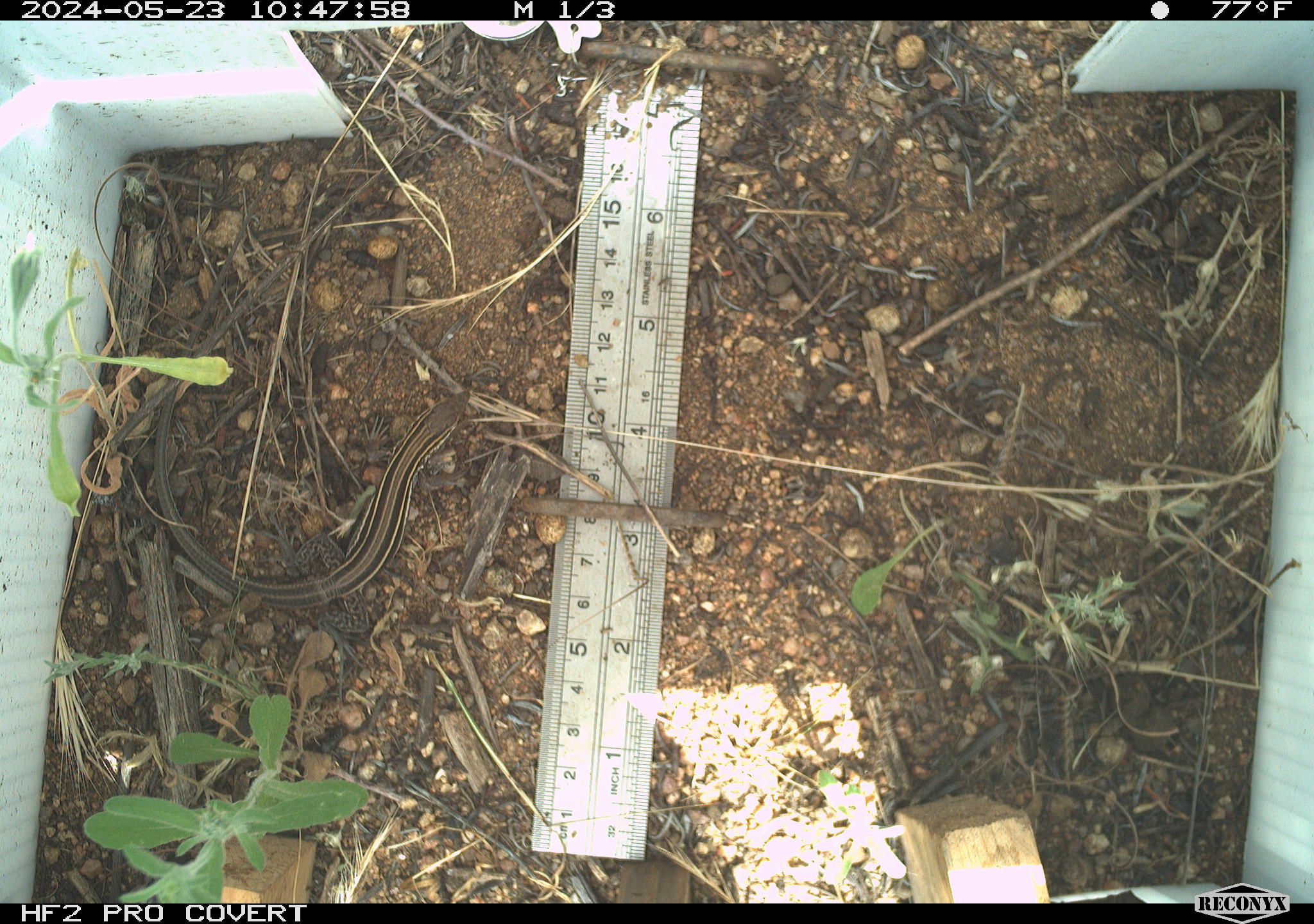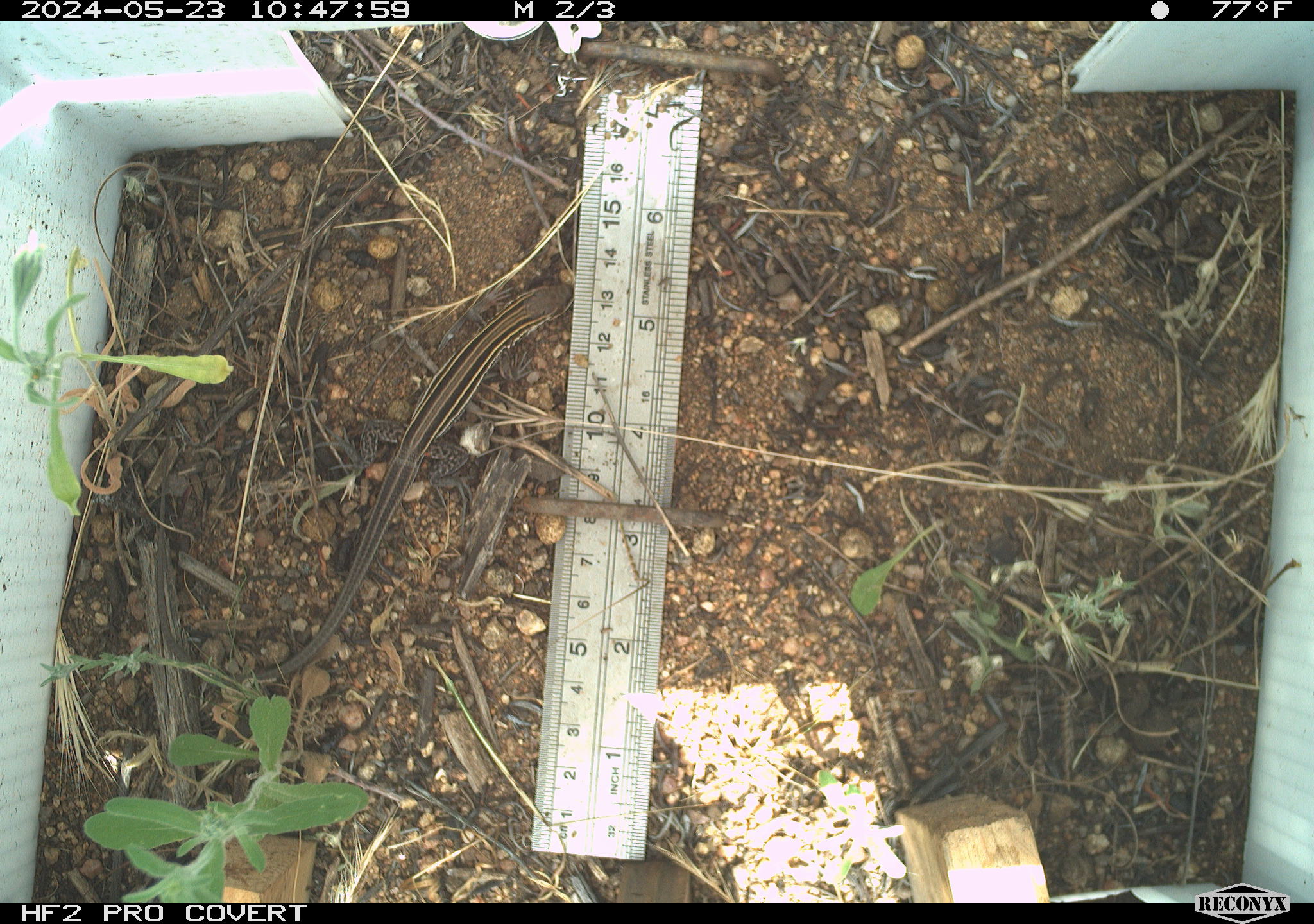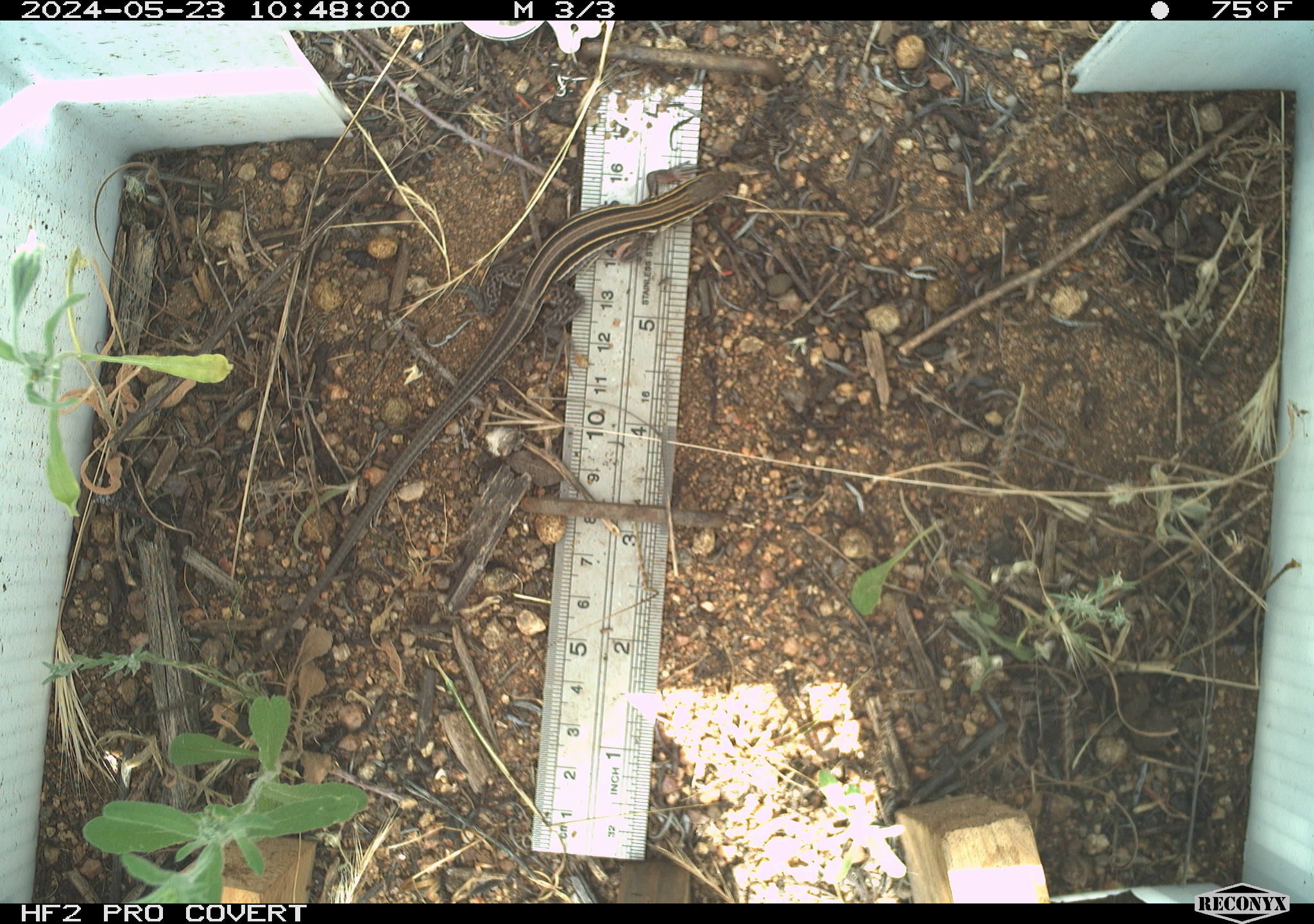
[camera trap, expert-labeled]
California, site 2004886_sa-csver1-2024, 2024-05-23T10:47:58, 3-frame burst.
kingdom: Animalia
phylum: Chordata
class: Reptilia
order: Squamata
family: Scincidae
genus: Plestiodon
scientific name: Plestiodon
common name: blue-tailed skinks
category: plestiodon species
Plestiodon species (blue-tailed skinks) (Plestiodon).